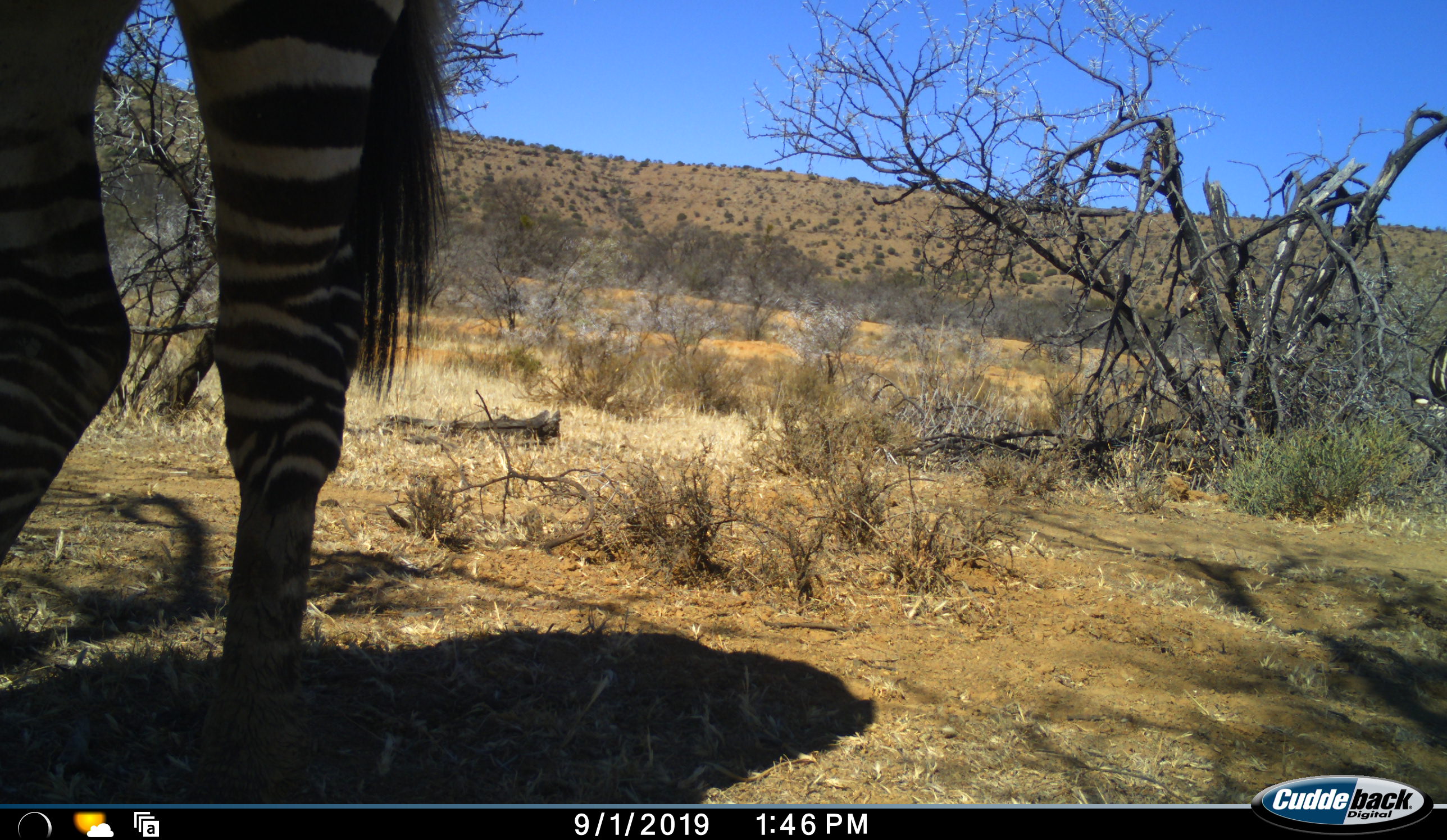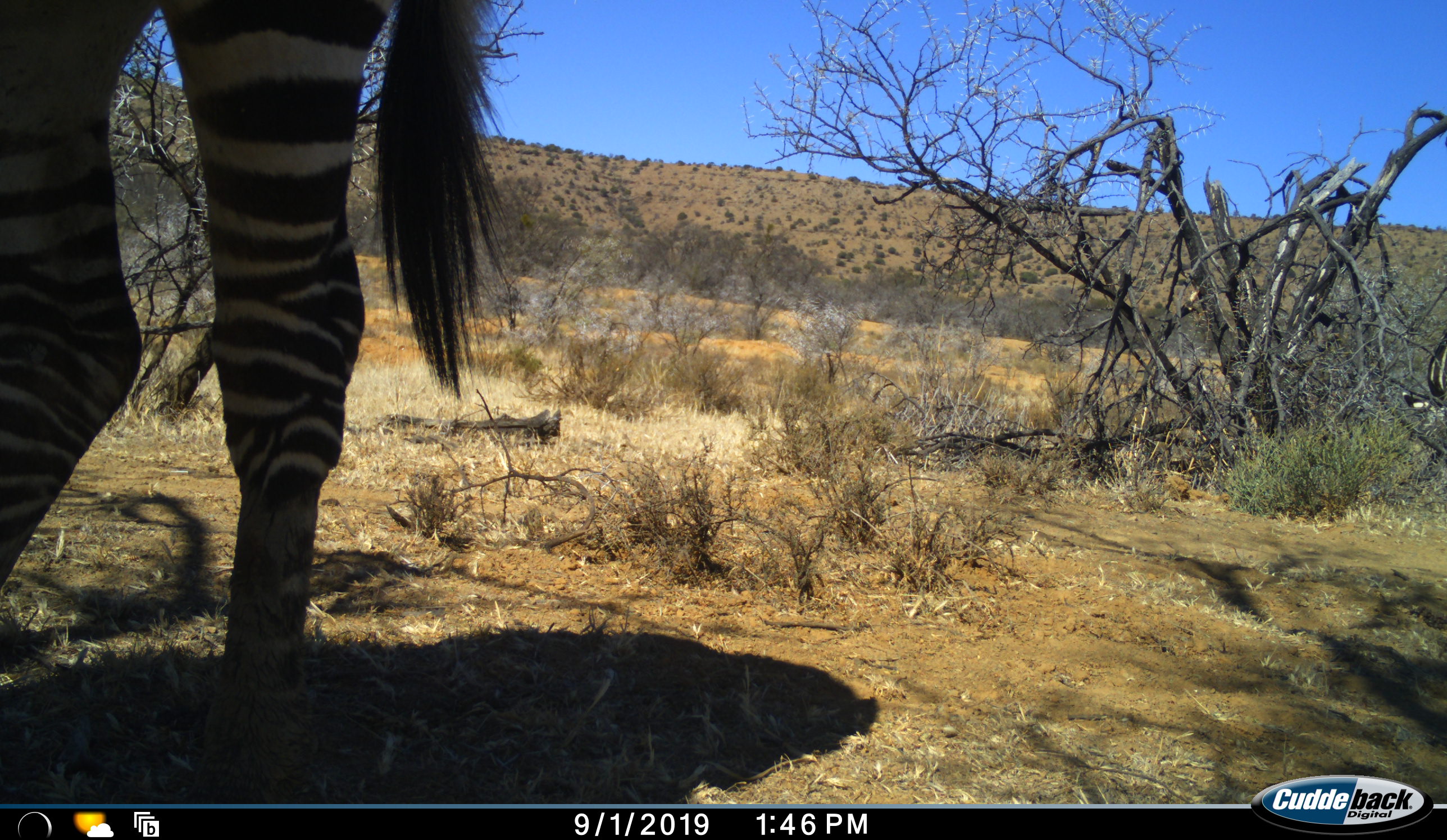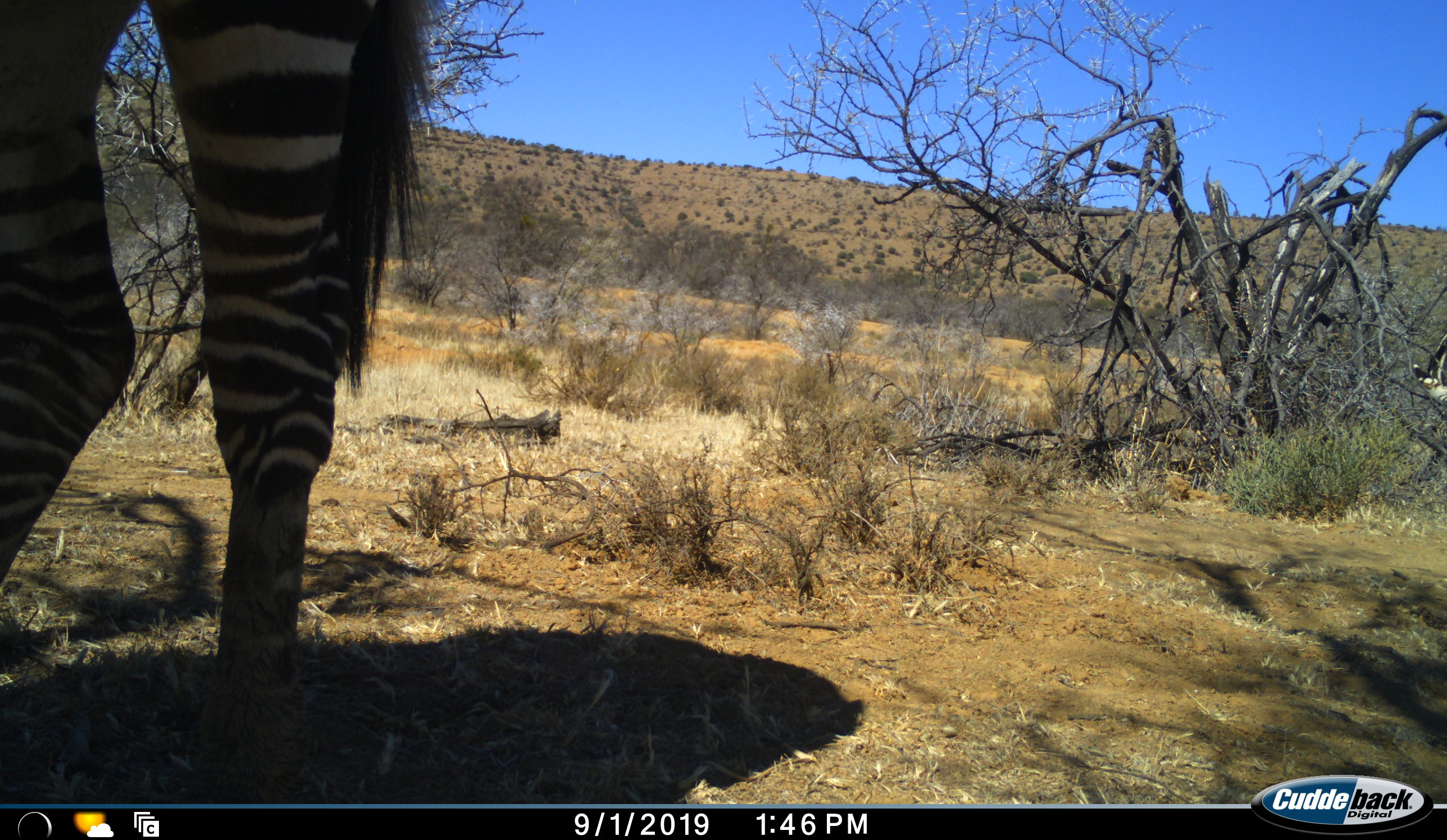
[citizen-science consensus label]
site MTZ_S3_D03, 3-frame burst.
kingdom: Animalia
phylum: Chordata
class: Mammalia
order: Perissodactyla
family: Equidae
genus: Equus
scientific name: Equus zebra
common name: mountain zebra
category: zebramountain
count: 1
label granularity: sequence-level